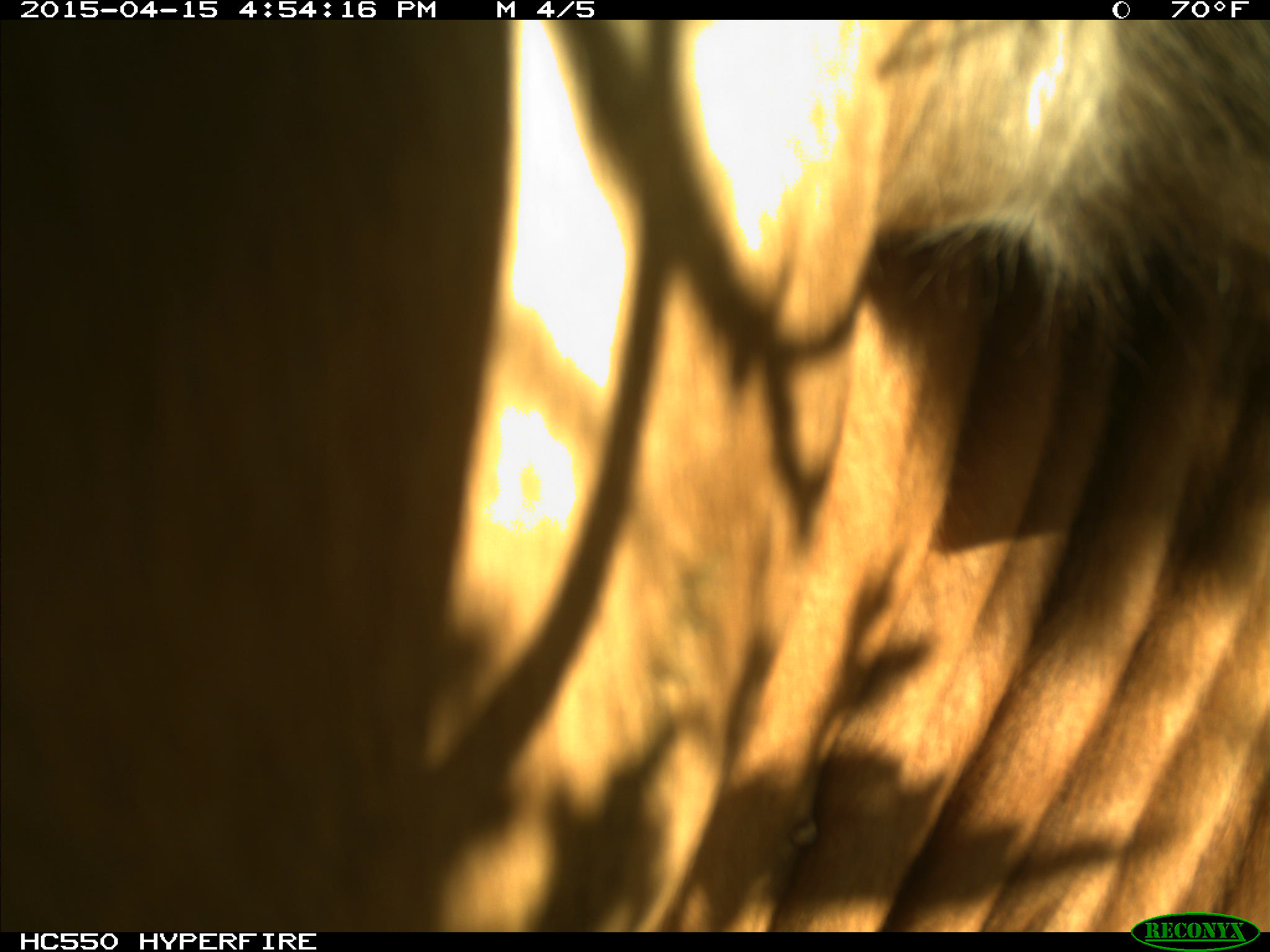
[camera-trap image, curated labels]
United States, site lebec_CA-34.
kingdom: Animalia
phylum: Chordata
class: Mammalia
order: Artiodactyla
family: Bovidae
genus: Bos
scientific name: Bos taurus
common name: domestic cow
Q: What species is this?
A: Bos taurus (domestic cow).